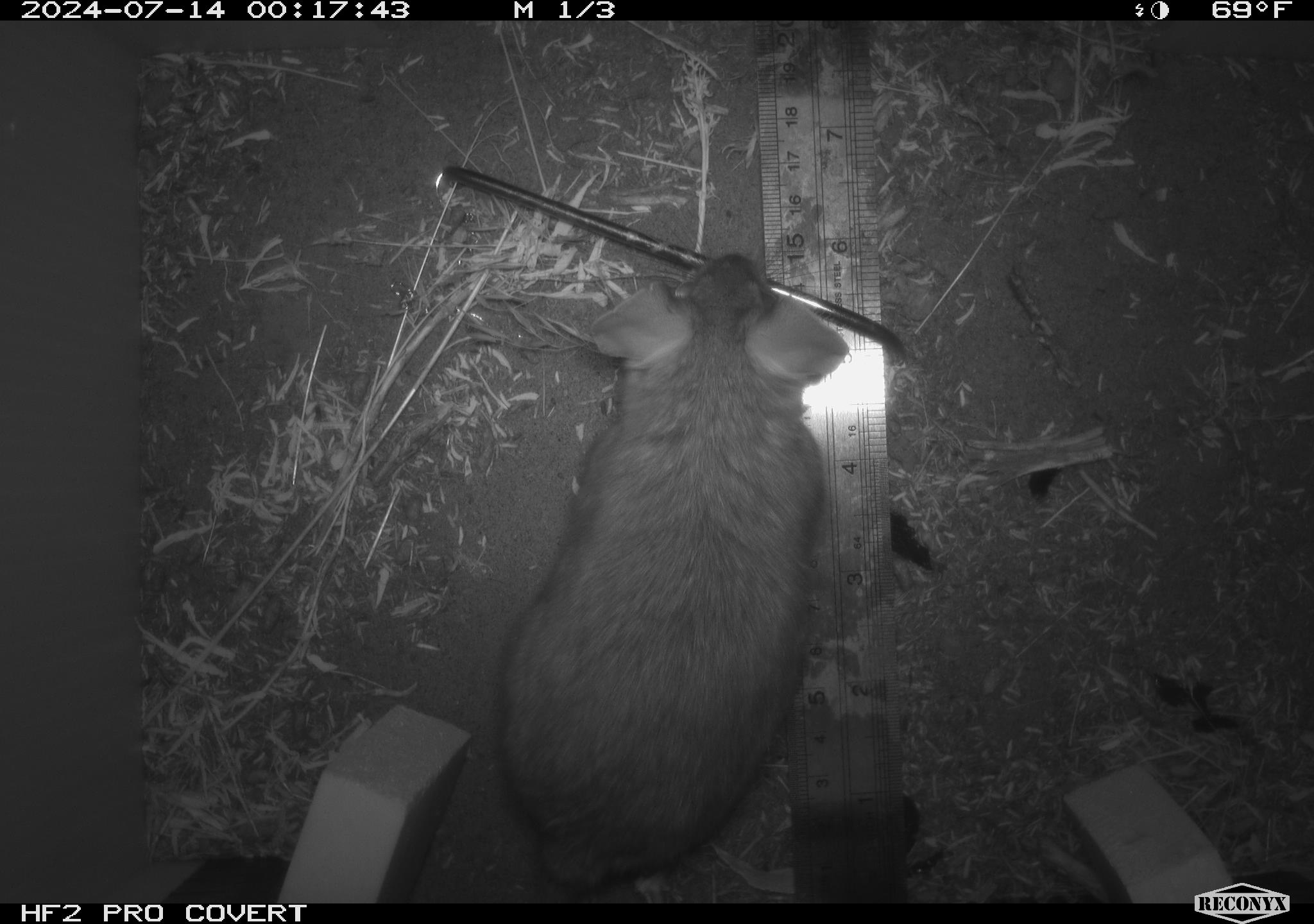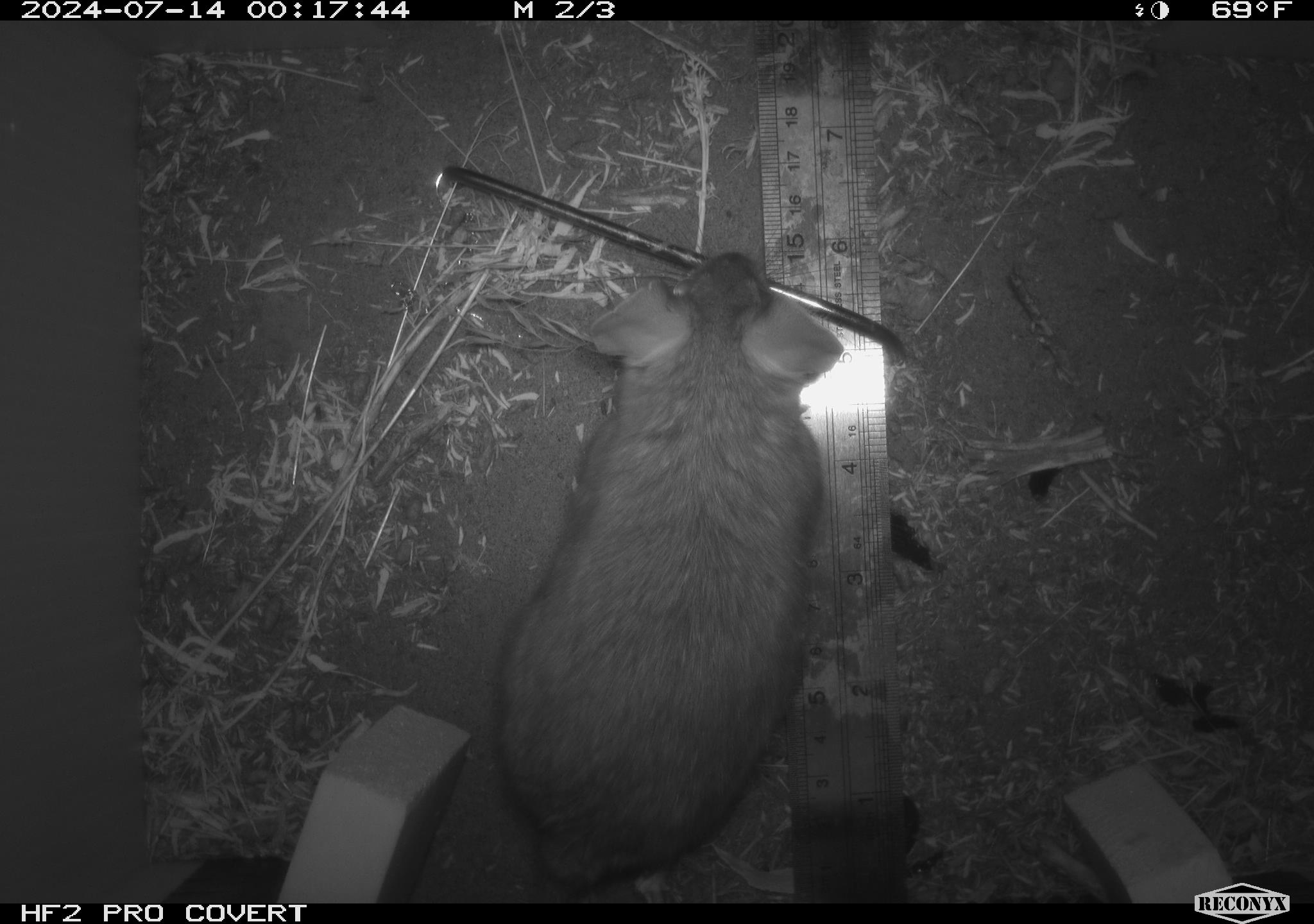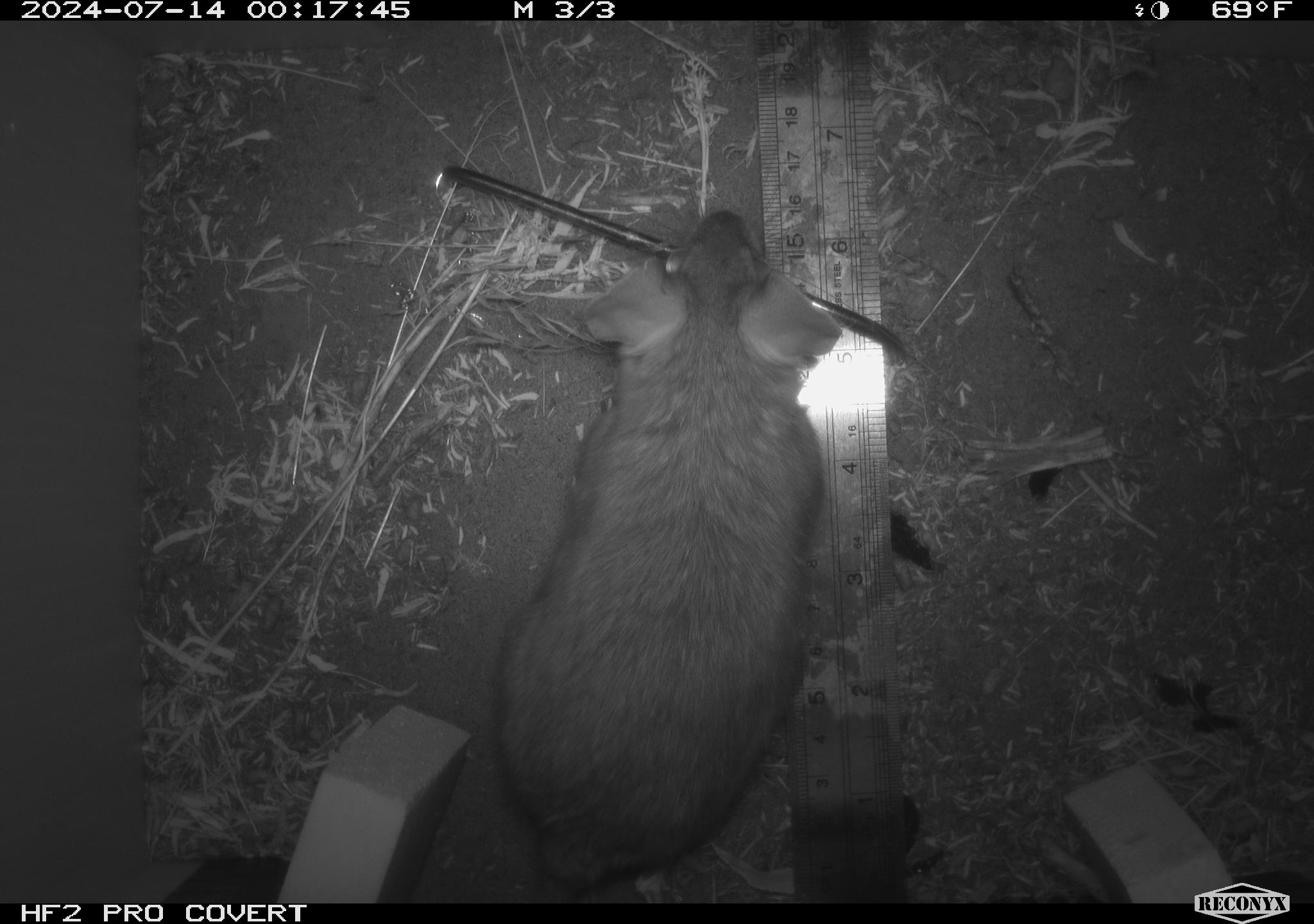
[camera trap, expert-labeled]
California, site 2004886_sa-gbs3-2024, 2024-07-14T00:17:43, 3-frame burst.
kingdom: Animalia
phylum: Chordata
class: Mammalia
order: Rodentia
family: Cricetidae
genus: Neotoma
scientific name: Neotoma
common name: pack rat or woodrat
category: neotoma species